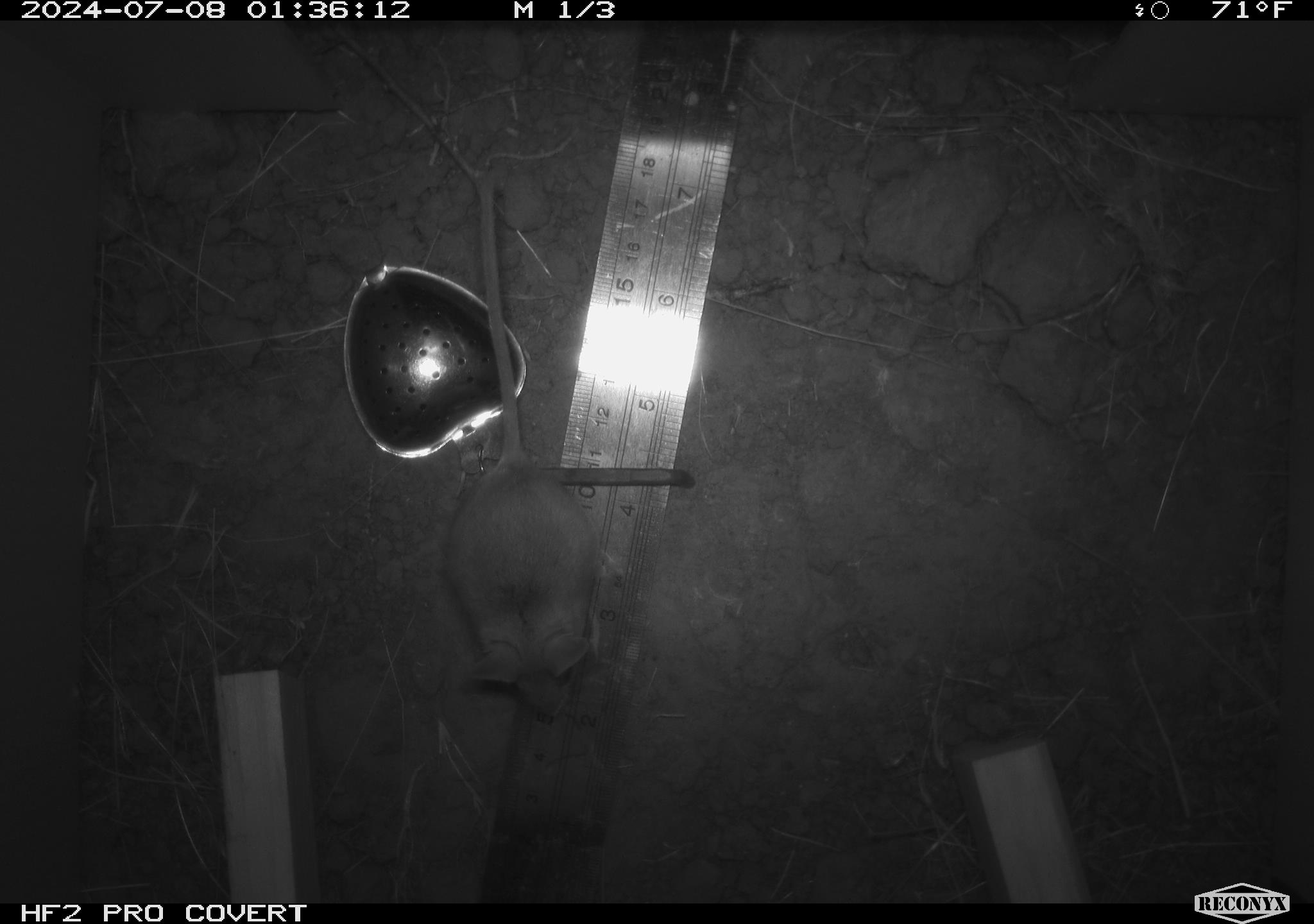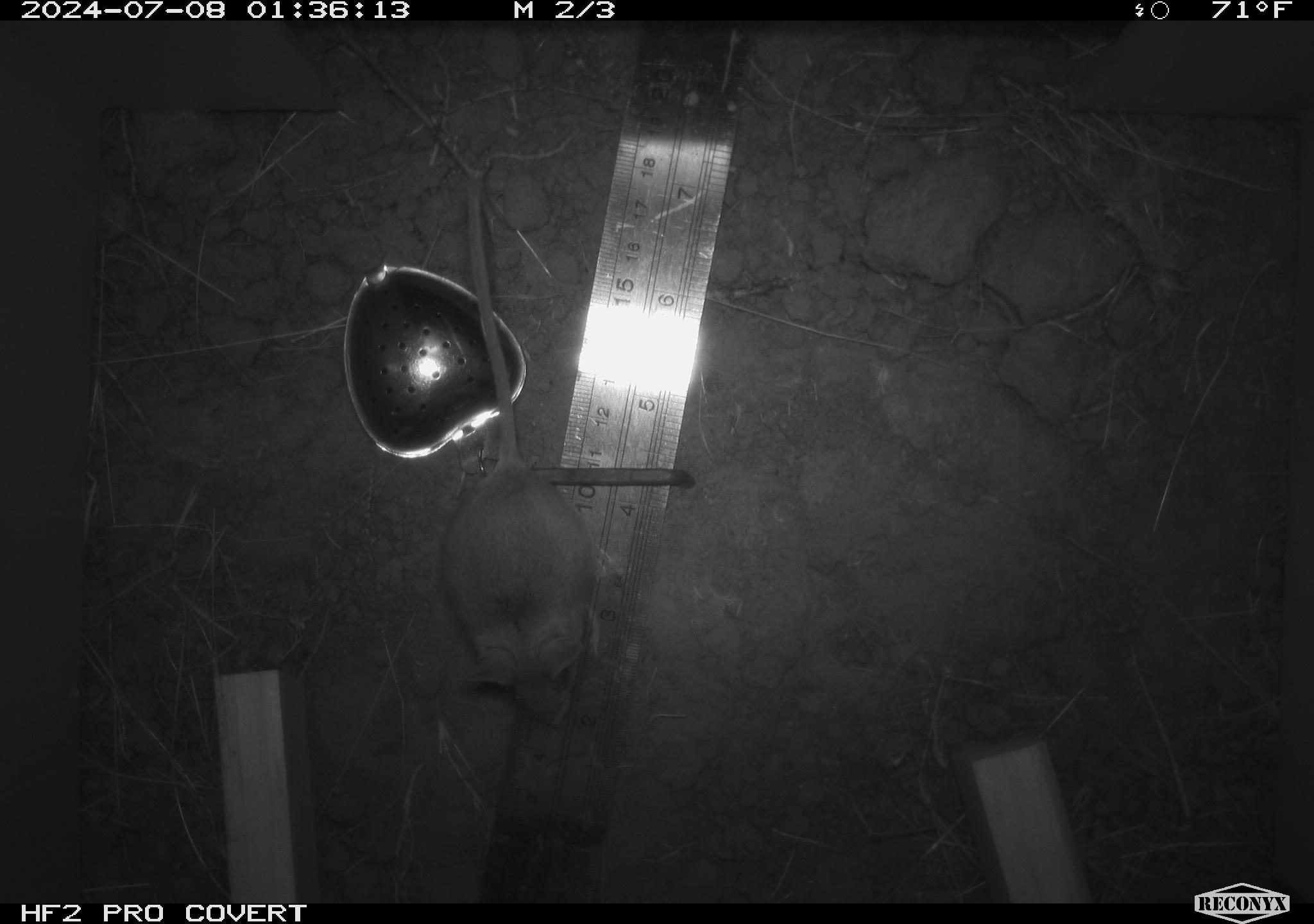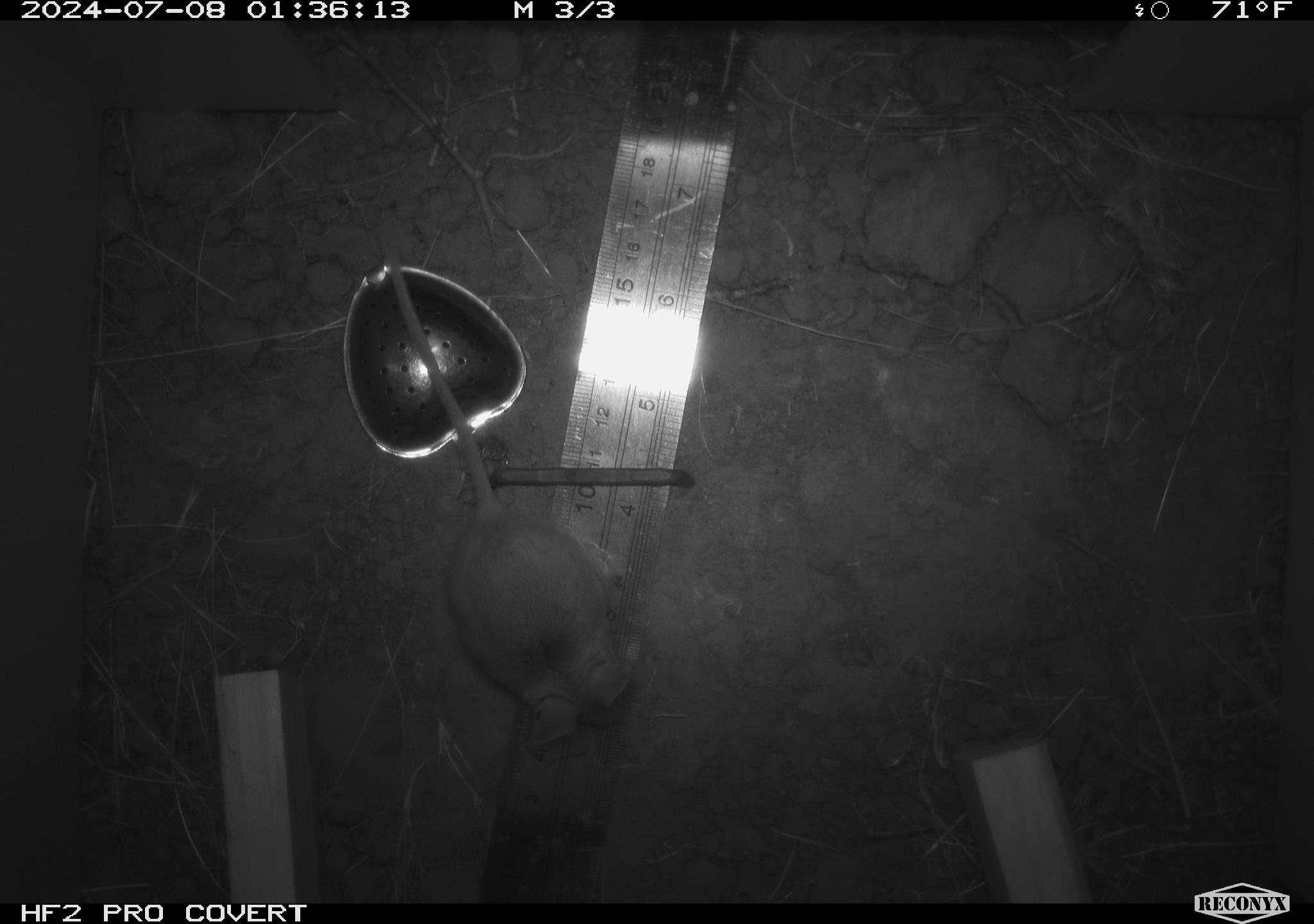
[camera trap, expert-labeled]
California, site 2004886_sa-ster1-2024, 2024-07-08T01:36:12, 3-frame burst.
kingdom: Animalia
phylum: Chordata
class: Mammalia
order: Rodentia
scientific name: Rodentia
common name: mouse species